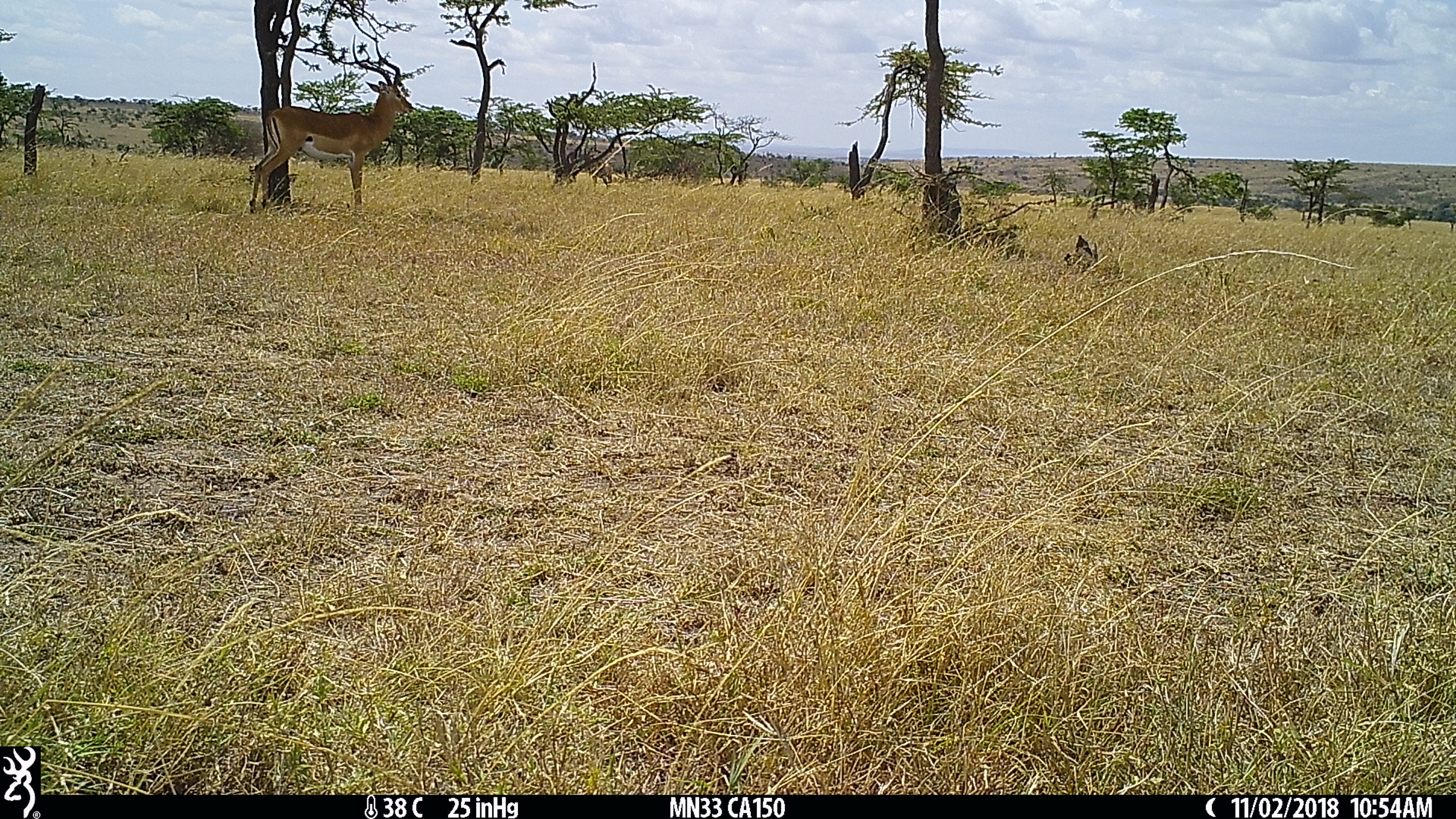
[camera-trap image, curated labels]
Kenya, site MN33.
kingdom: Animalia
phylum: Chordata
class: Mammalia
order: Artiodactyla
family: Bovidae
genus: Aepyceros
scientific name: Aepyceros melampus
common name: impala